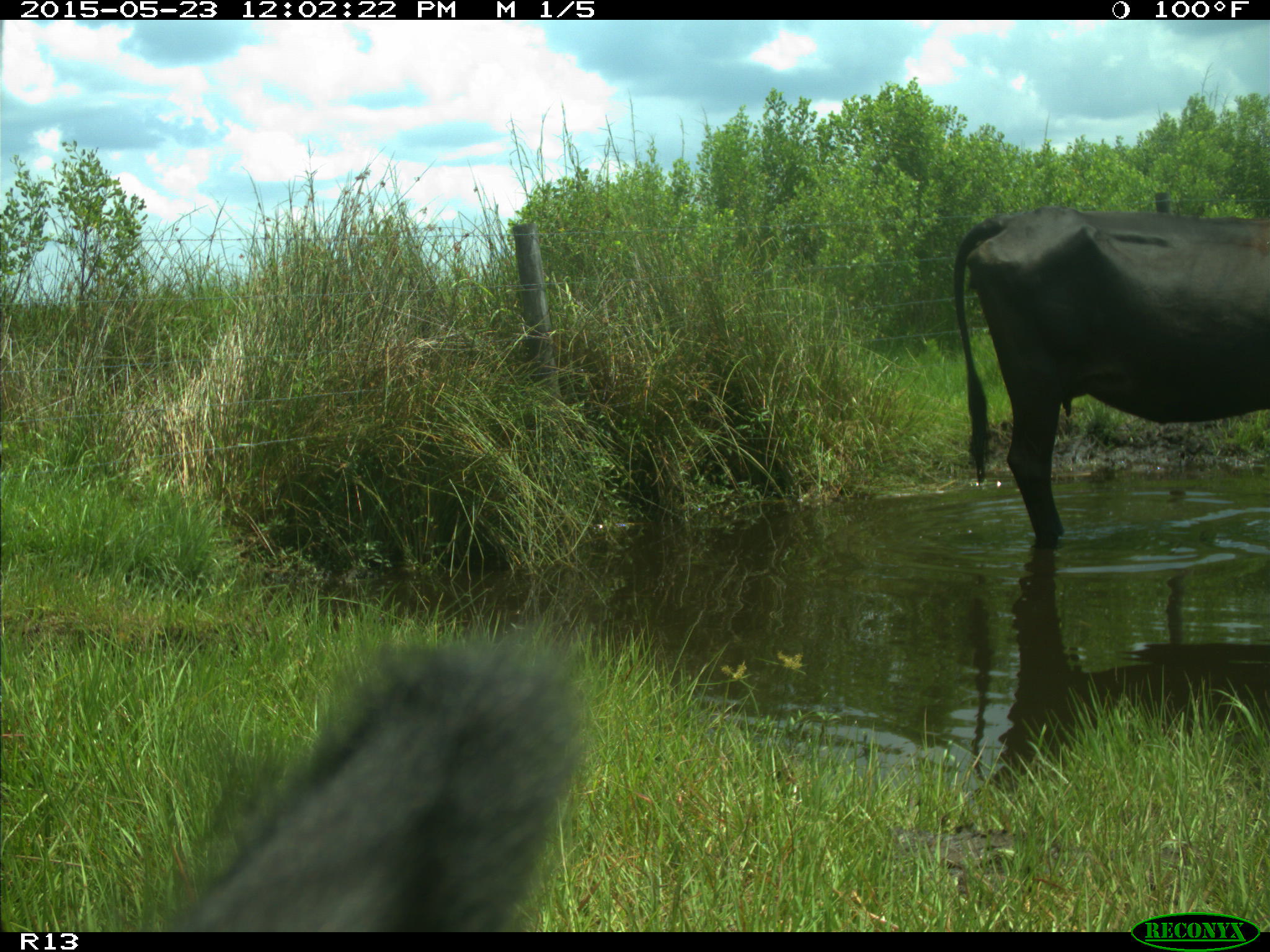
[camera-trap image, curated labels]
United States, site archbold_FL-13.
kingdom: Animalia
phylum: Chordata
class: Mammalia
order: Artiodactyla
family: Bovidae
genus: Bos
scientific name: Bos taurus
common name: domestic cow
Bos taurus (domestic cow).